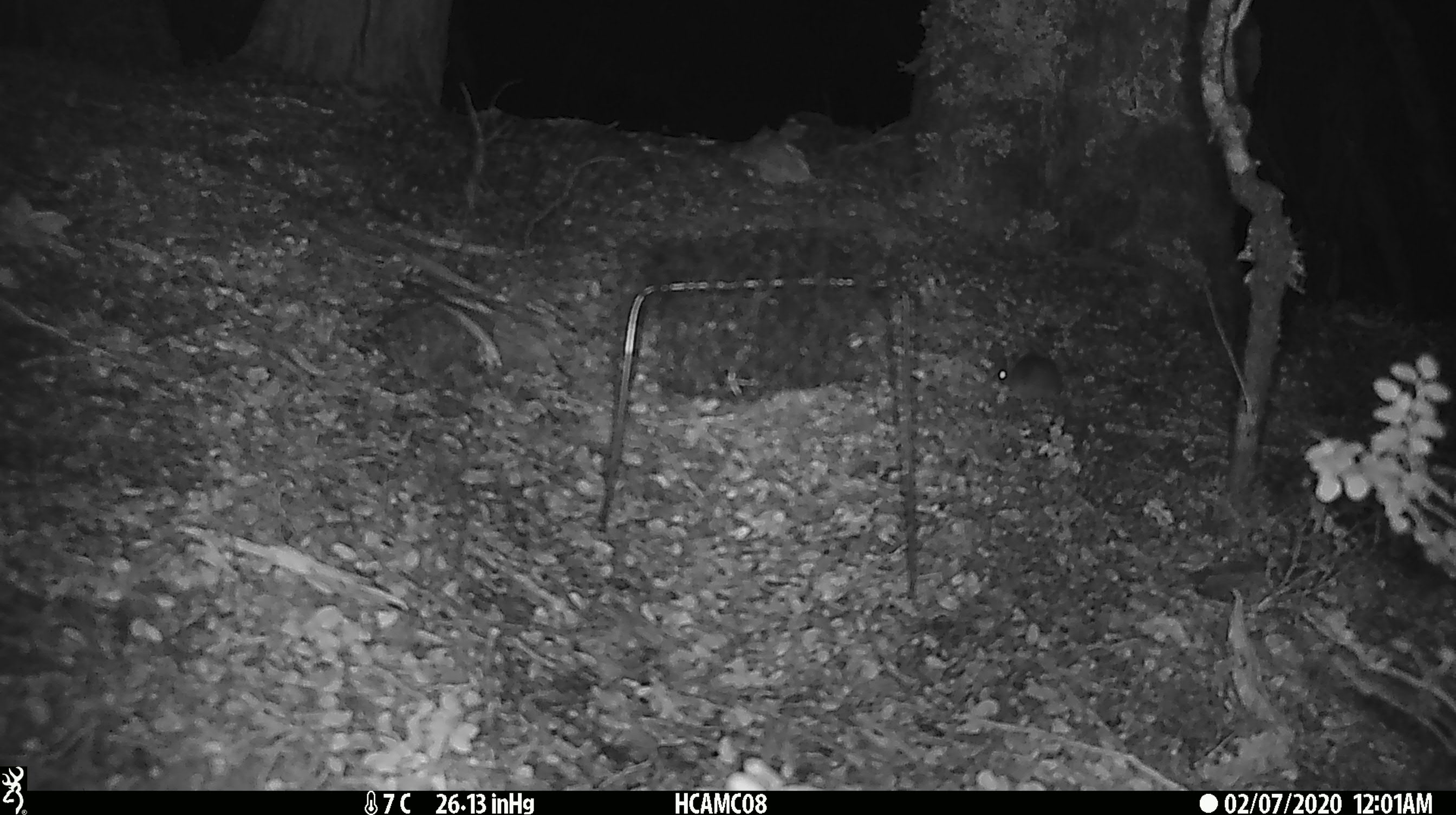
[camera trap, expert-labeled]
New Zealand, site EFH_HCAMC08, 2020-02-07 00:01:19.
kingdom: Animalia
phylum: Chordata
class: Mammalia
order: Rodentia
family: Muridae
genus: Mus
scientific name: Mus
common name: mouse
Mouse (Mus).